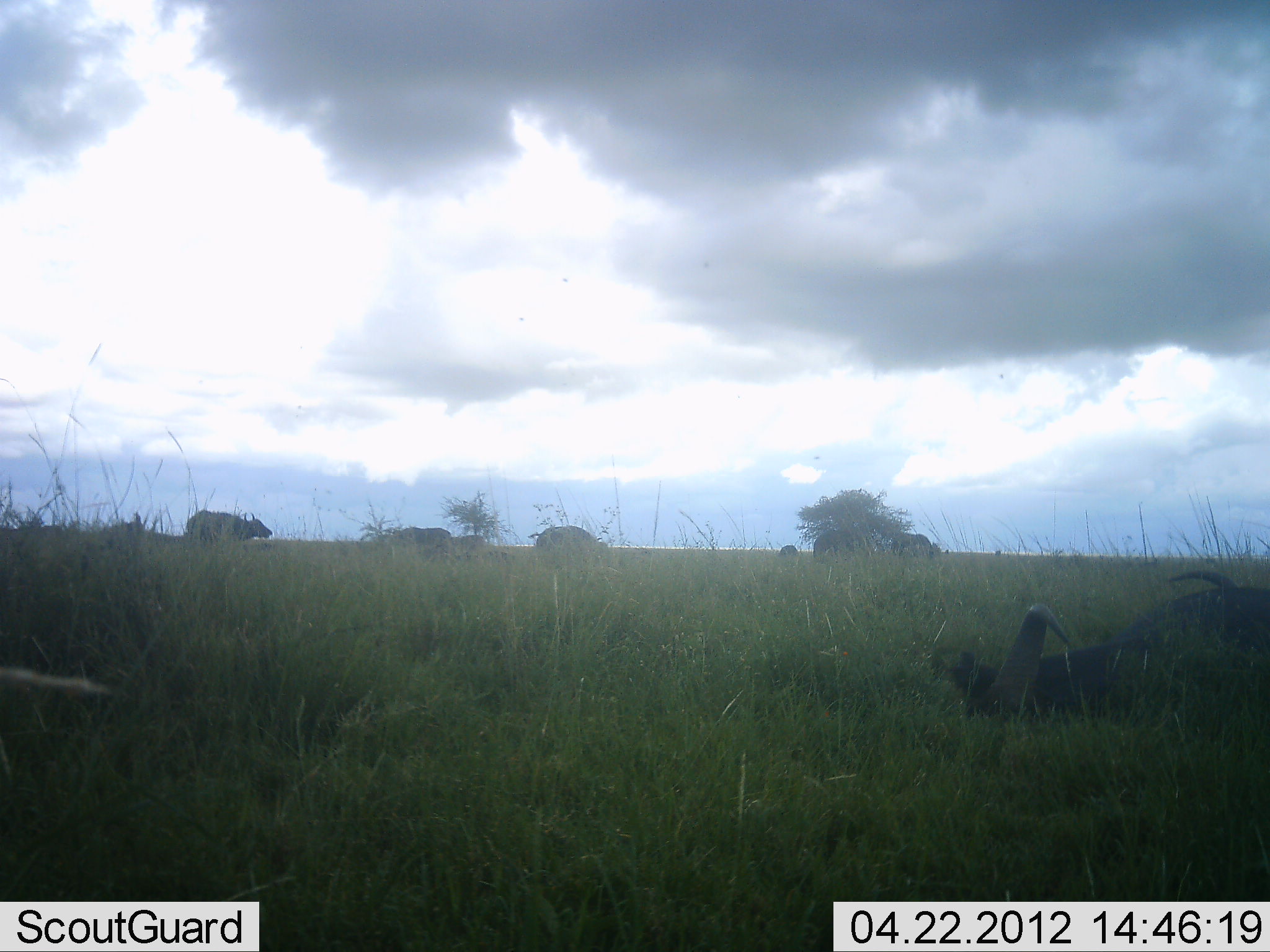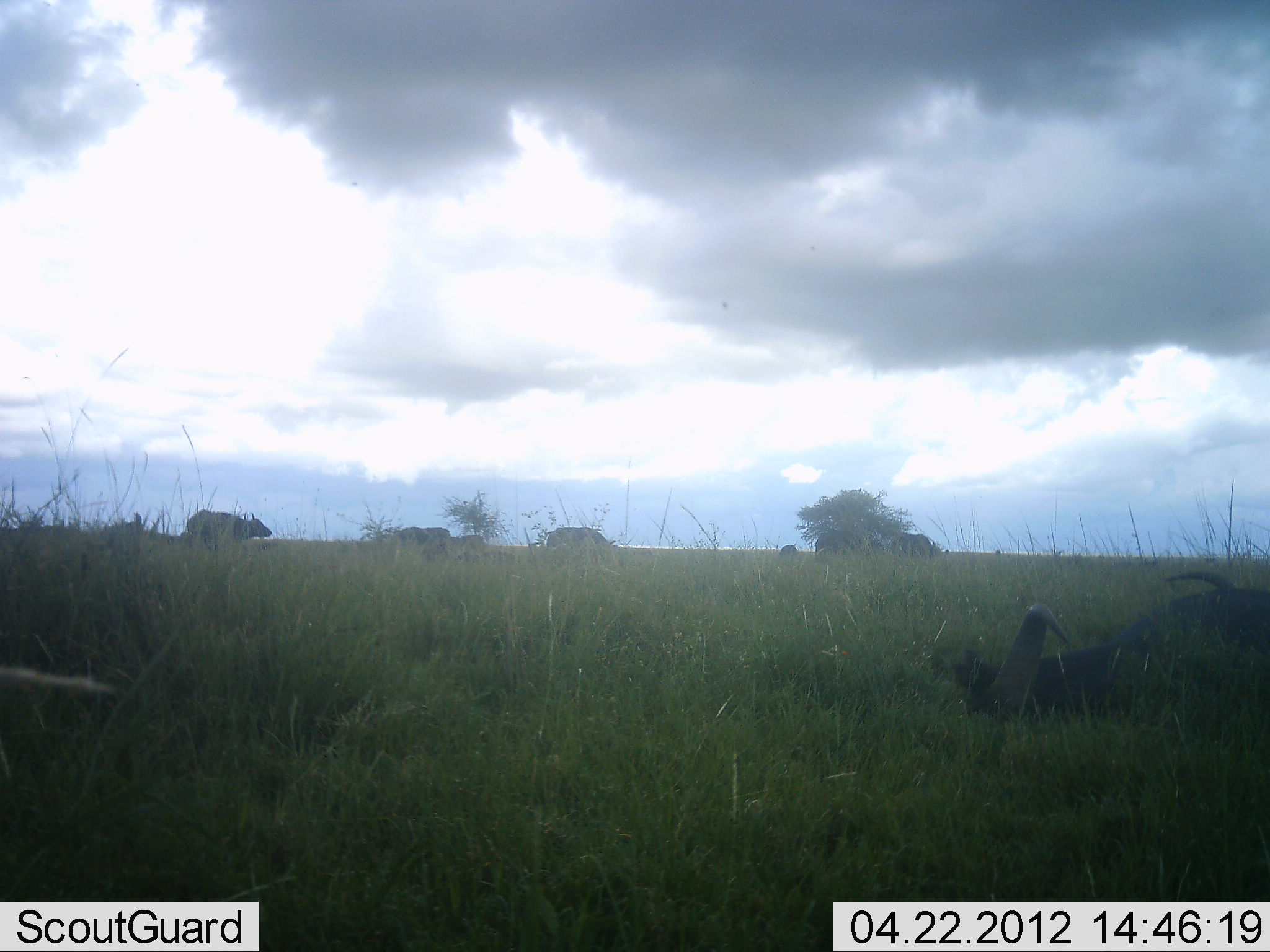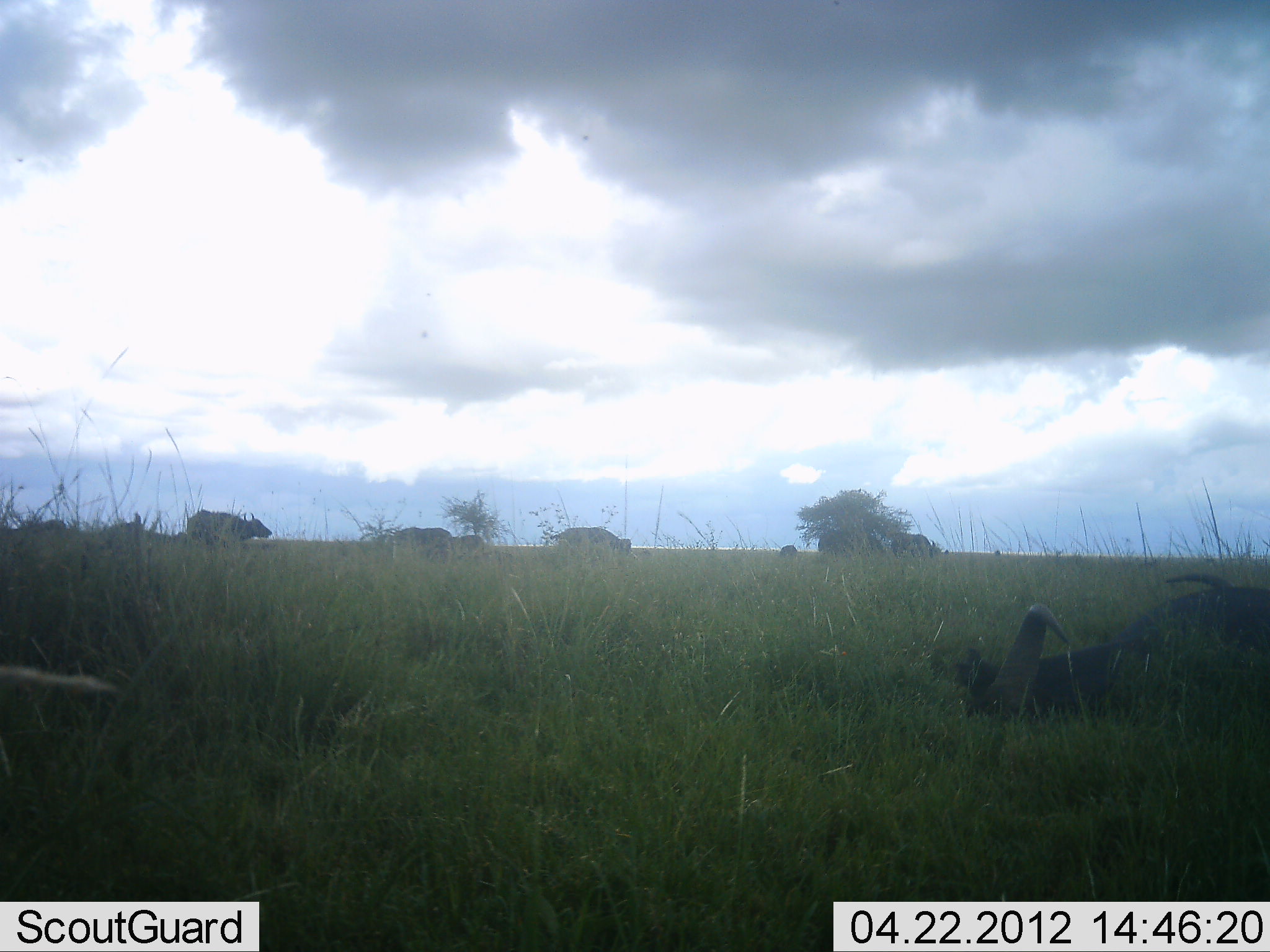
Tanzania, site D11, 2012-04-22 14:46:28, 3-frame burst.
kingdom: Animalia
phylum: Chordata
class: Mammalia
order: Artiodactyla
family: Bovidae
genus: Syncerus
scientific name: Syncerus caffer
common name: cape buffalo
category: buffalo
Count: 6.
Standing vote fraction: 72%.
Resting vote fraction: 56%.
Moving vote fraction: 56%.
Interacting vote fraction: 0%.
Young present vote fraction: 0%.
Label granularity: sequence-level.